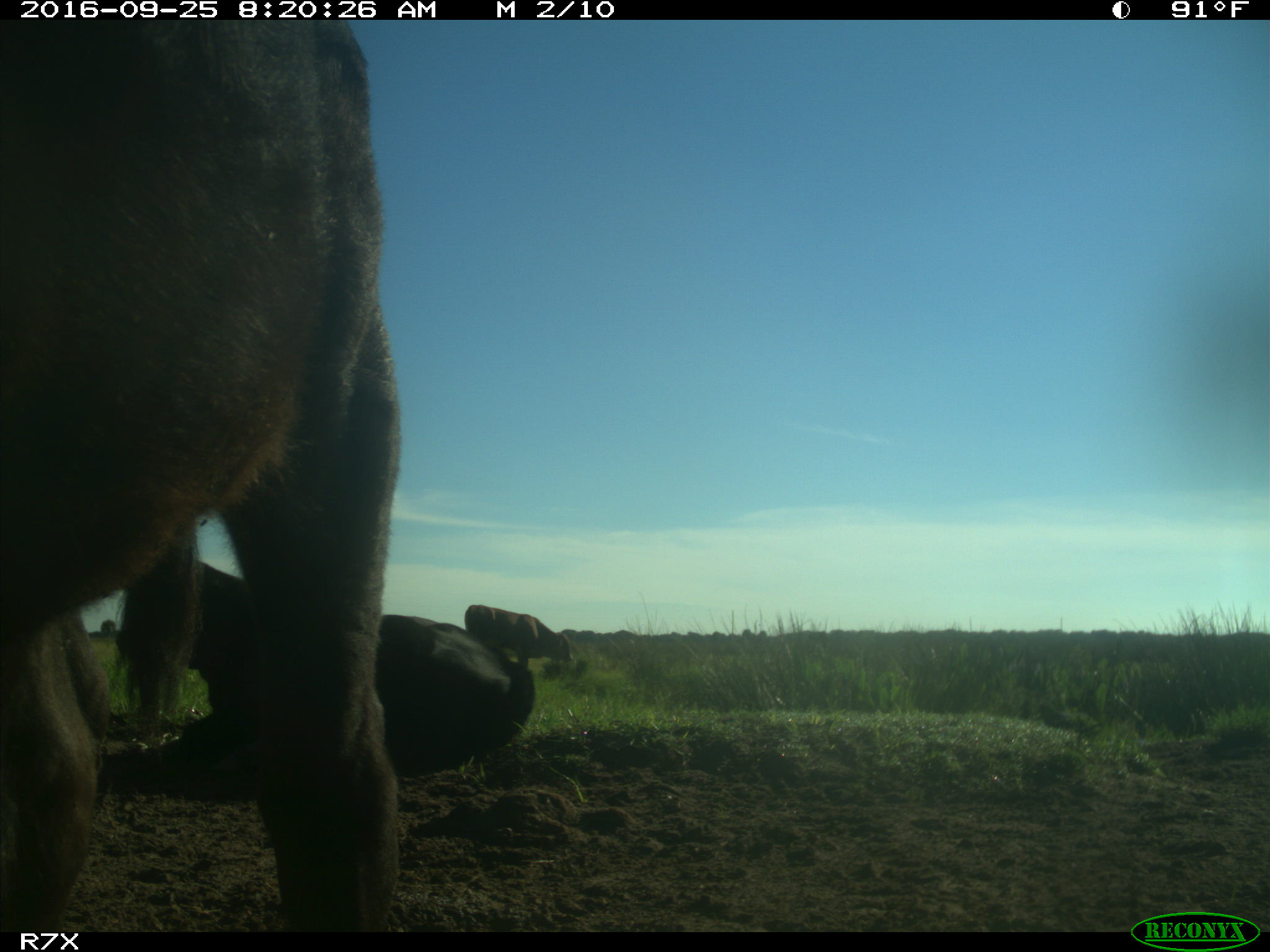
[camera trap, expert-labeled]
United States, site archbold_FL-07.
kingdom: Animalia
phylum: Chordata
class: Mammalia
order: Artiodactyla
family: Bovidae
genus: Bos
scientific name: Bos taurus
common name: domestic cow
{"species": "Bos taurus (domestic cow)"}